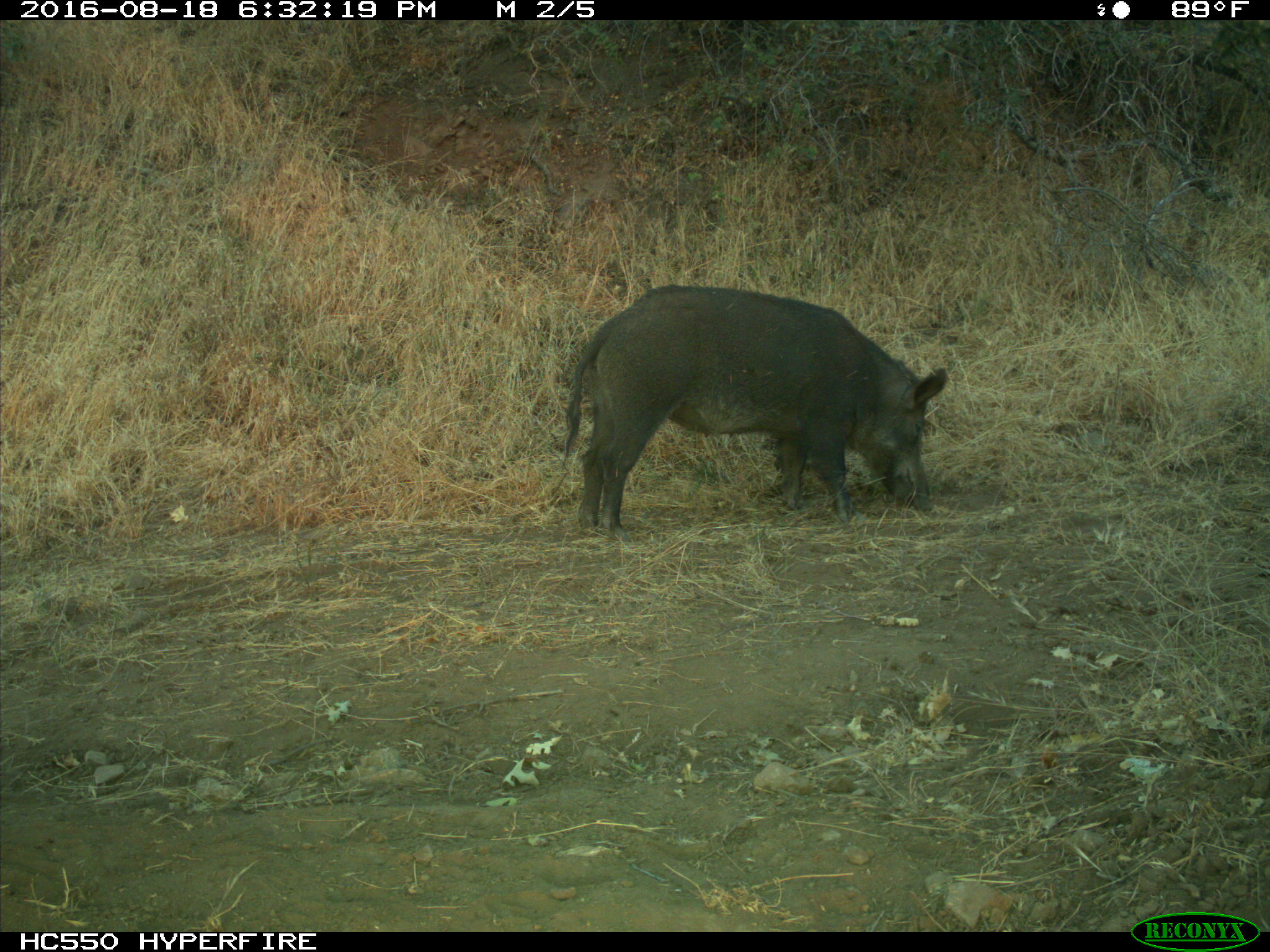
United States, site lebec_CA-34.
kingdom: Animalia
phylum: Chordata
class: Mammalia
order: Artiodactyla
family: Suidae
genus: Sus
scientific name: Sus scrofa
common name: wild boar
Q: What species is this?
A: Sus scrofa (wild boar).